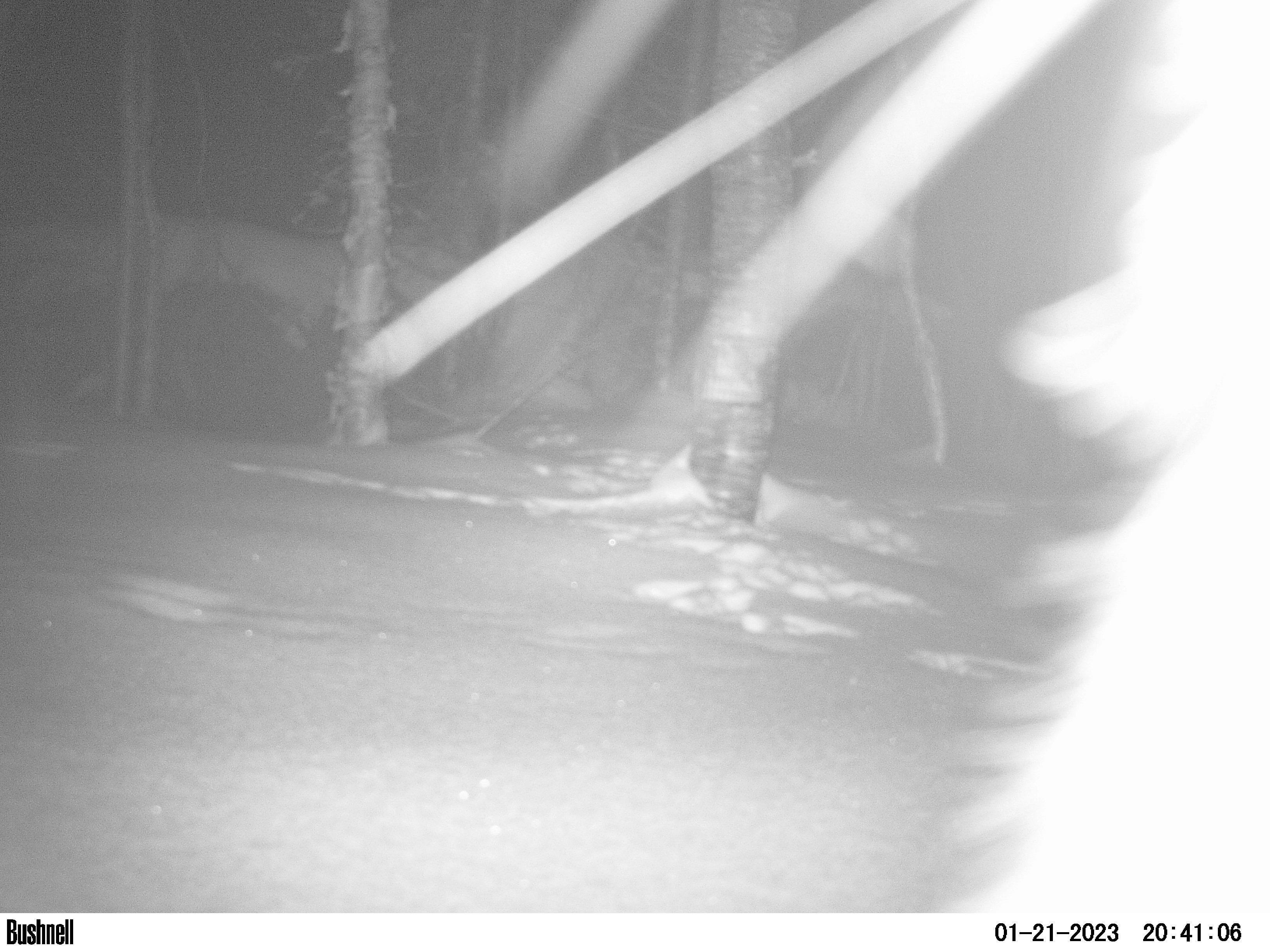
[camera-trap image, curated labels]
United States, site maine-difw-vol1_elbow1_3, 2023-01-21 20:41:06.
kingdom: Animalia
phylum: Chordata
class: Mammalia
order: Lagomorpha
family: Leporidae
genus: Lepus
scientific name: Lepus americanus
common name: snowshoe hare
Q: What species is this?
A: Snowshoe hare (Lepus americanus).